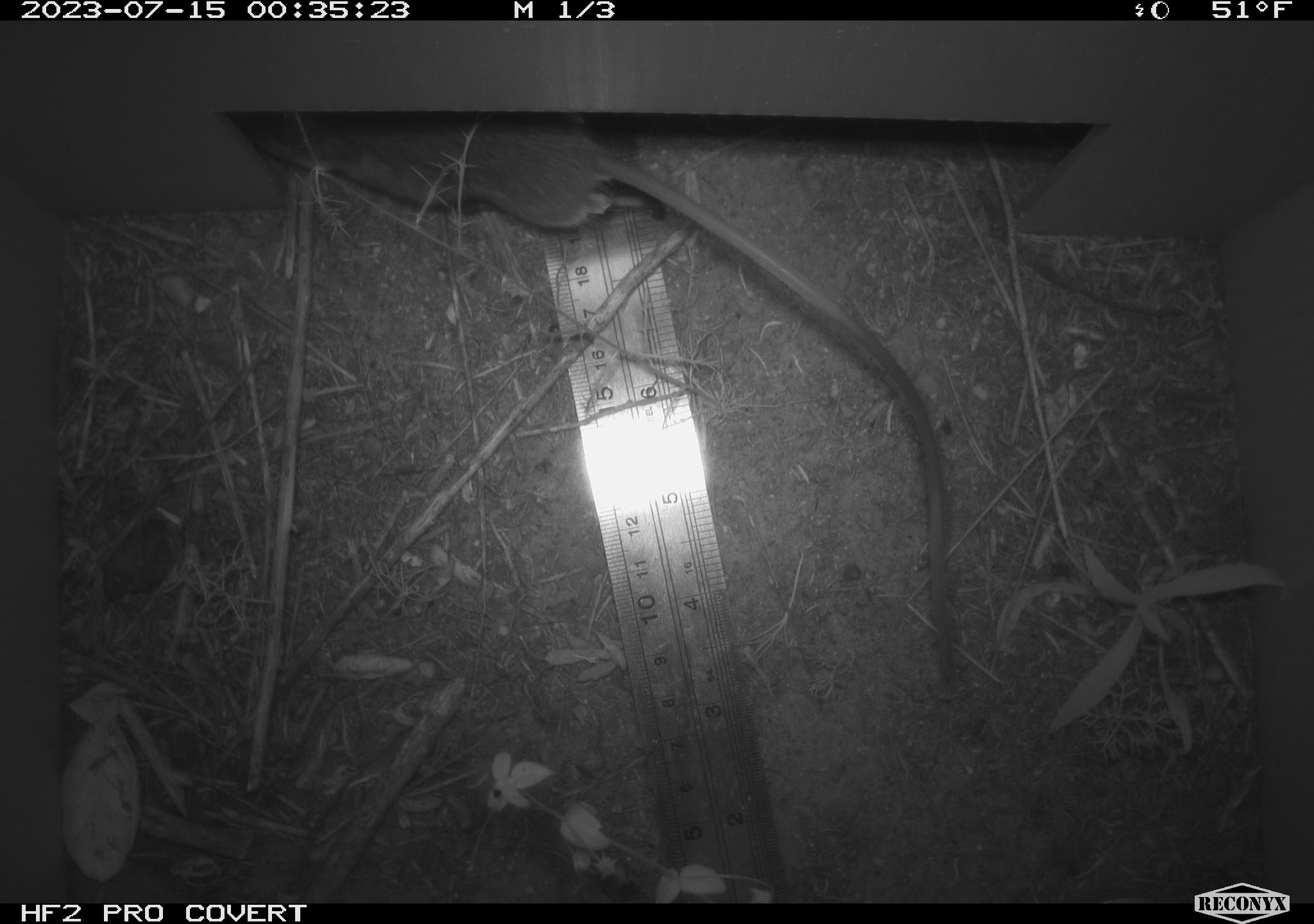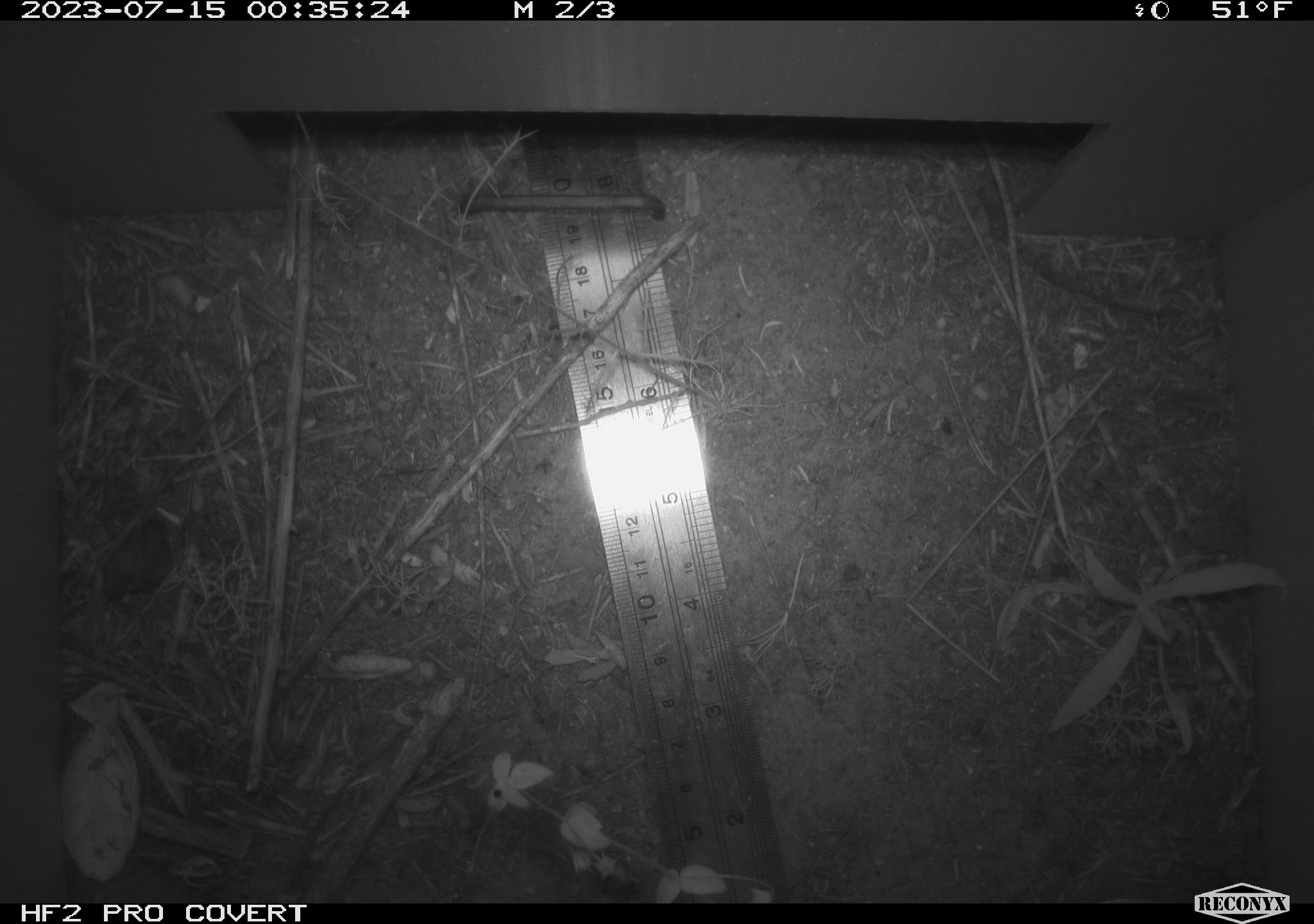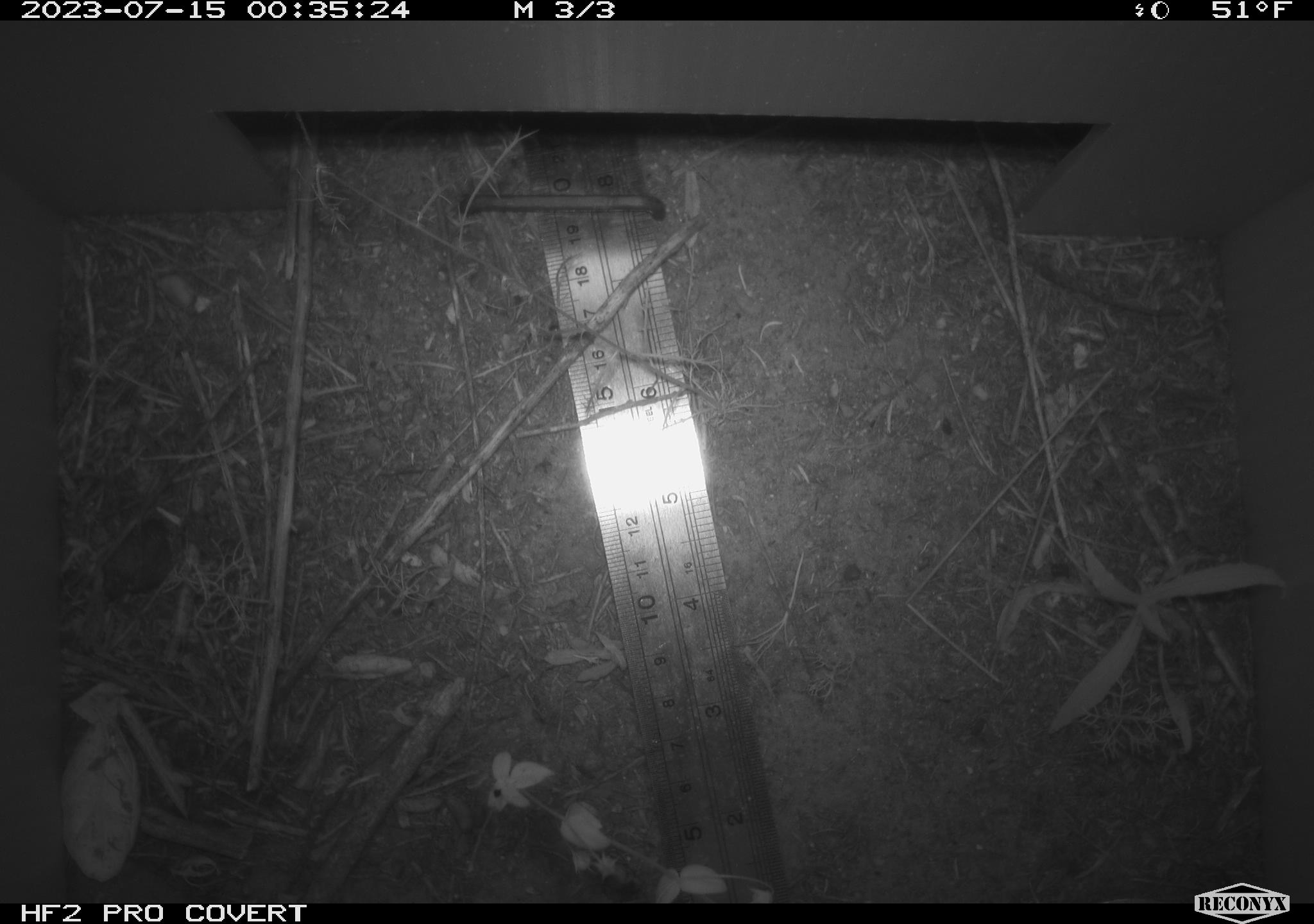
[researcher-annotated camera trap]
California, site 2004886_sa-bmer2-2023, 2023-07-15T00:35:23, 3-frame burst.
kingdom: Animalia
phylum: Chordata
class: Mammalia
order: Rodentia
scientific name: Rodentia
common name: mouse species